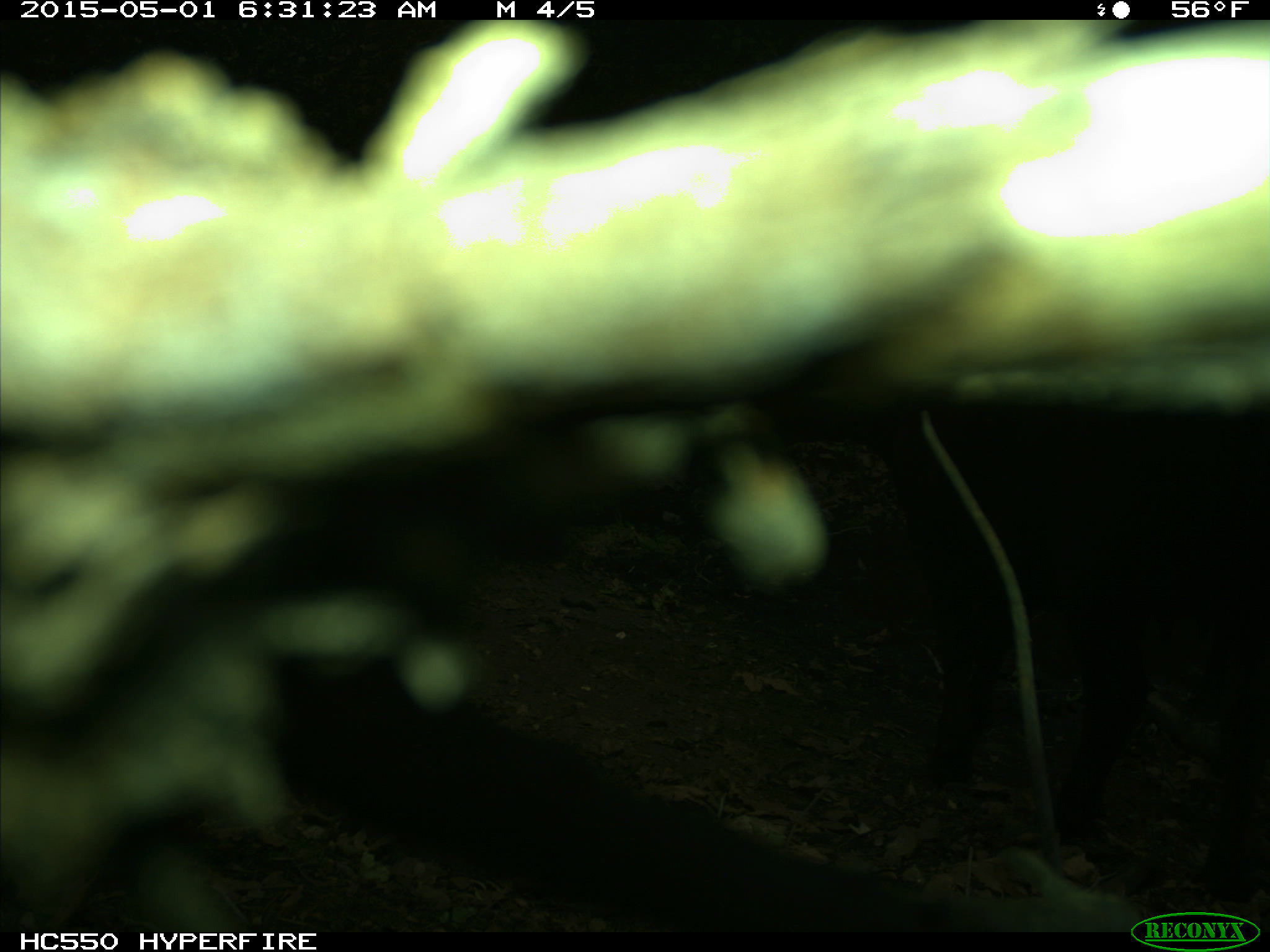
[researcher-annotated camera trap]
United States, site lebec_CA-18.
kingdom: Animalia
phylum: Chordata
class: Mammalia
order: Artiodactyla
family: Bovidae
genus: Bos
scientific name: Bos taurus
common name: domestic cow